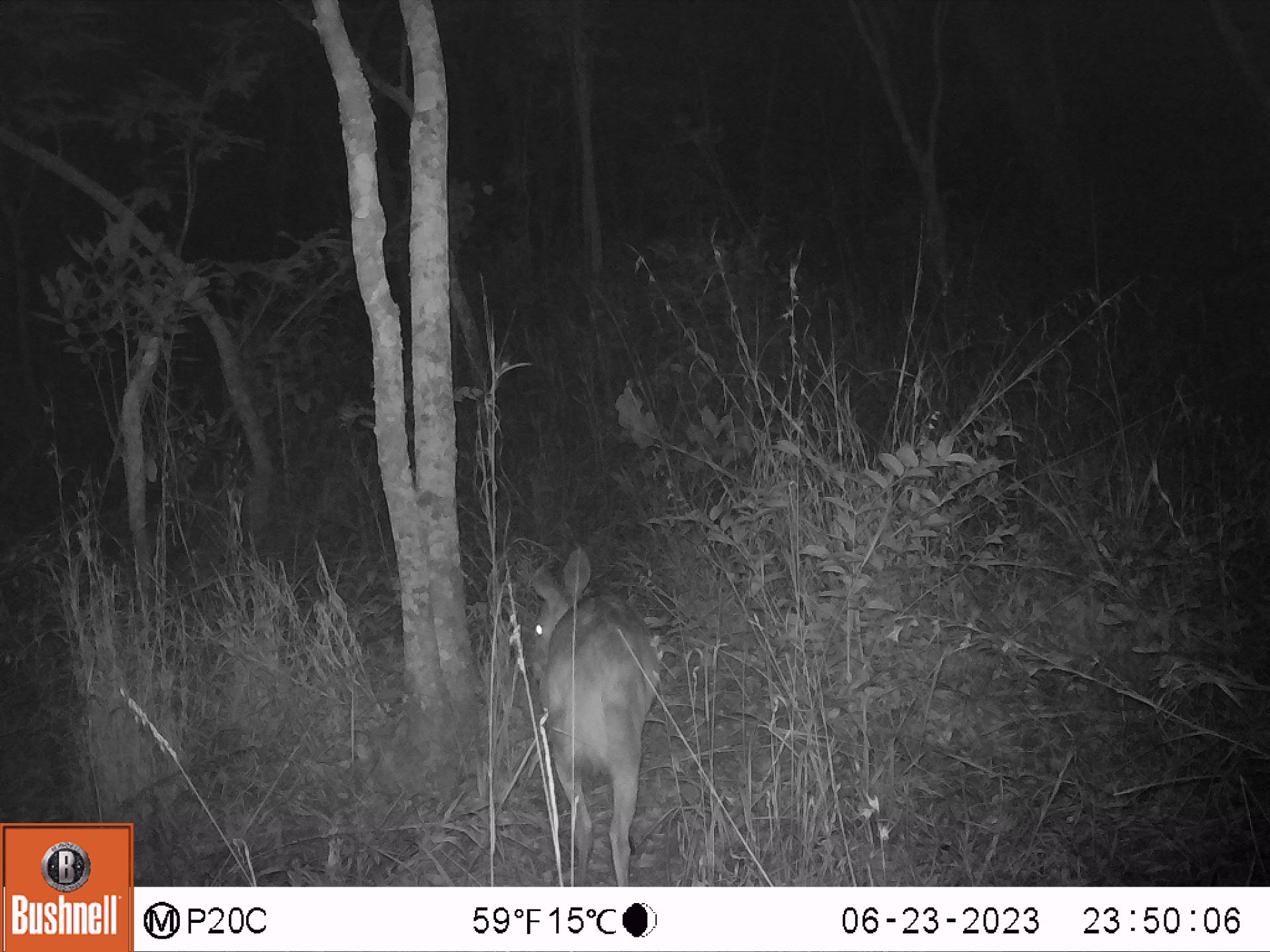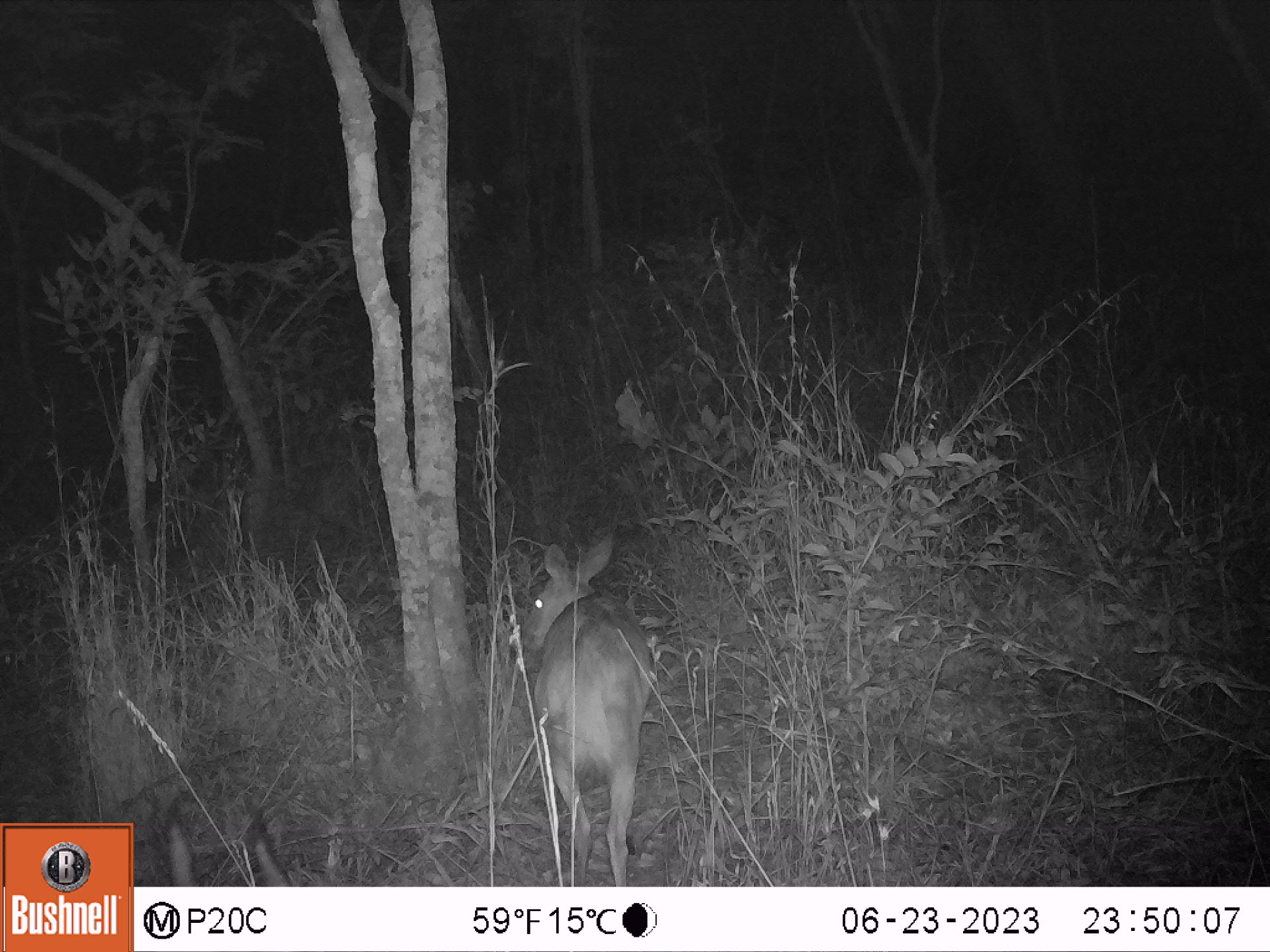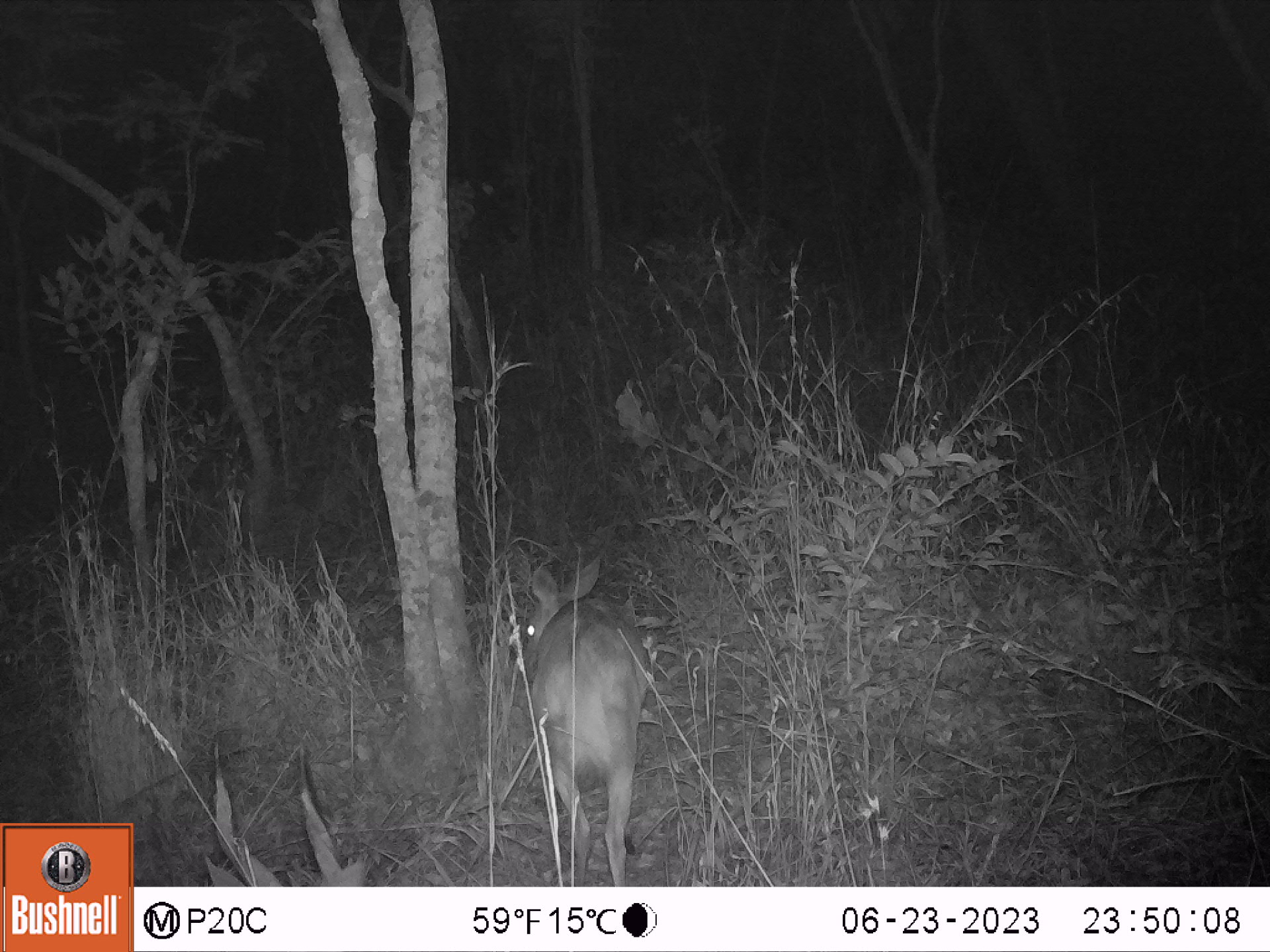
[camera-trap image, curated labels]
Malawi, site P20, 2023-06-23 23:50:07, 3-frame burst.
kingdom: Animalia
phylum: Chordata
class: Mammalia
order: Artiodactyla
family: Bovidae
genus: Tragelaphus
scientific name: Tragelaphus sylvaticus sylvaticus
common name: cape bushbuck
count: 1